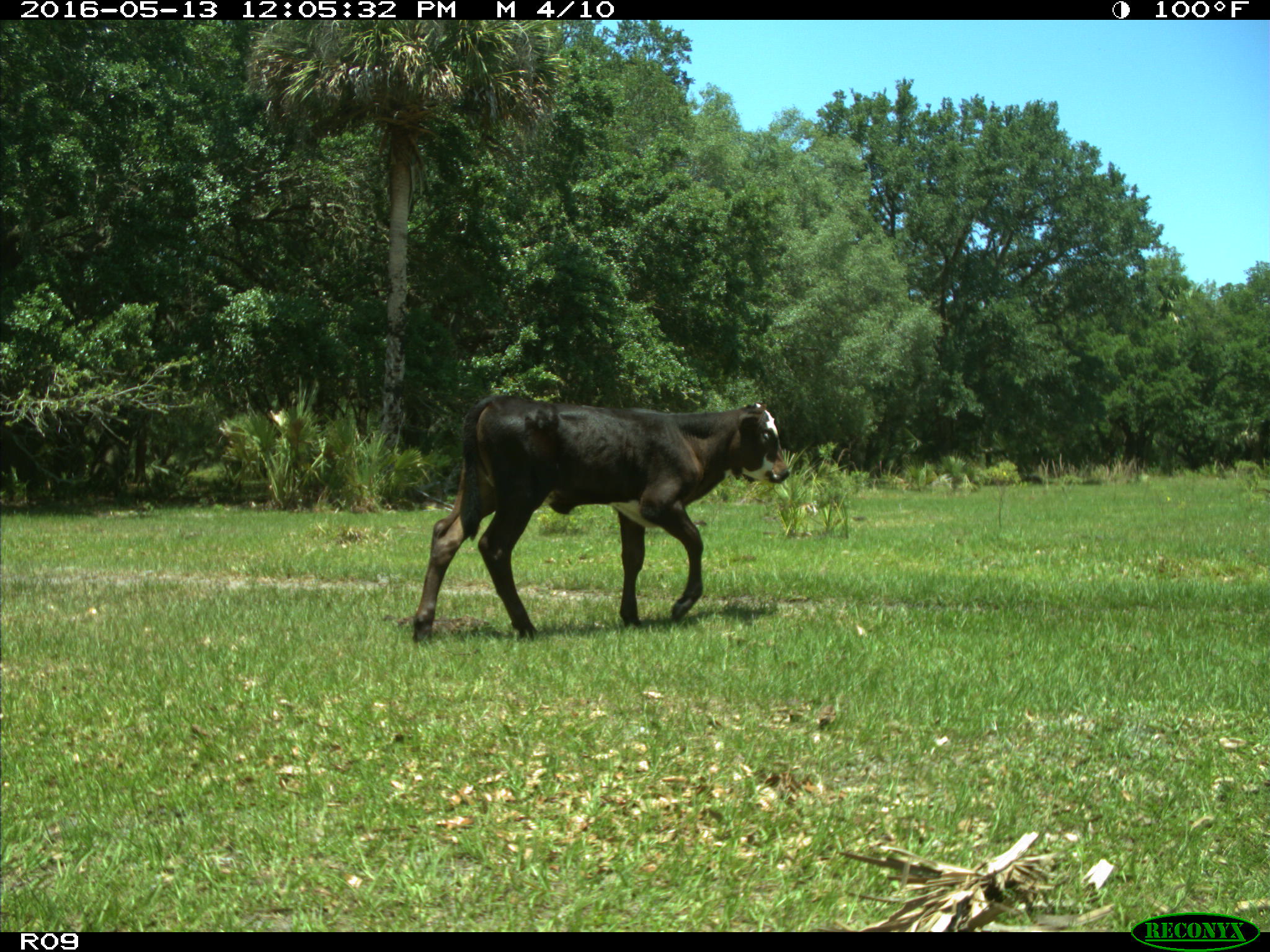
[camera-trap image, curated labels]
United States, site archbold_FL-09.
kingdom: Animalia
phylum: Chordata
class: Mammalia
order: Artiodactyla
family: Bovidae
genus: Bos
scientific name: Bos taurus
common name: domestic cow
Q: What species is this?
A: Bos taurus (domestic cow).